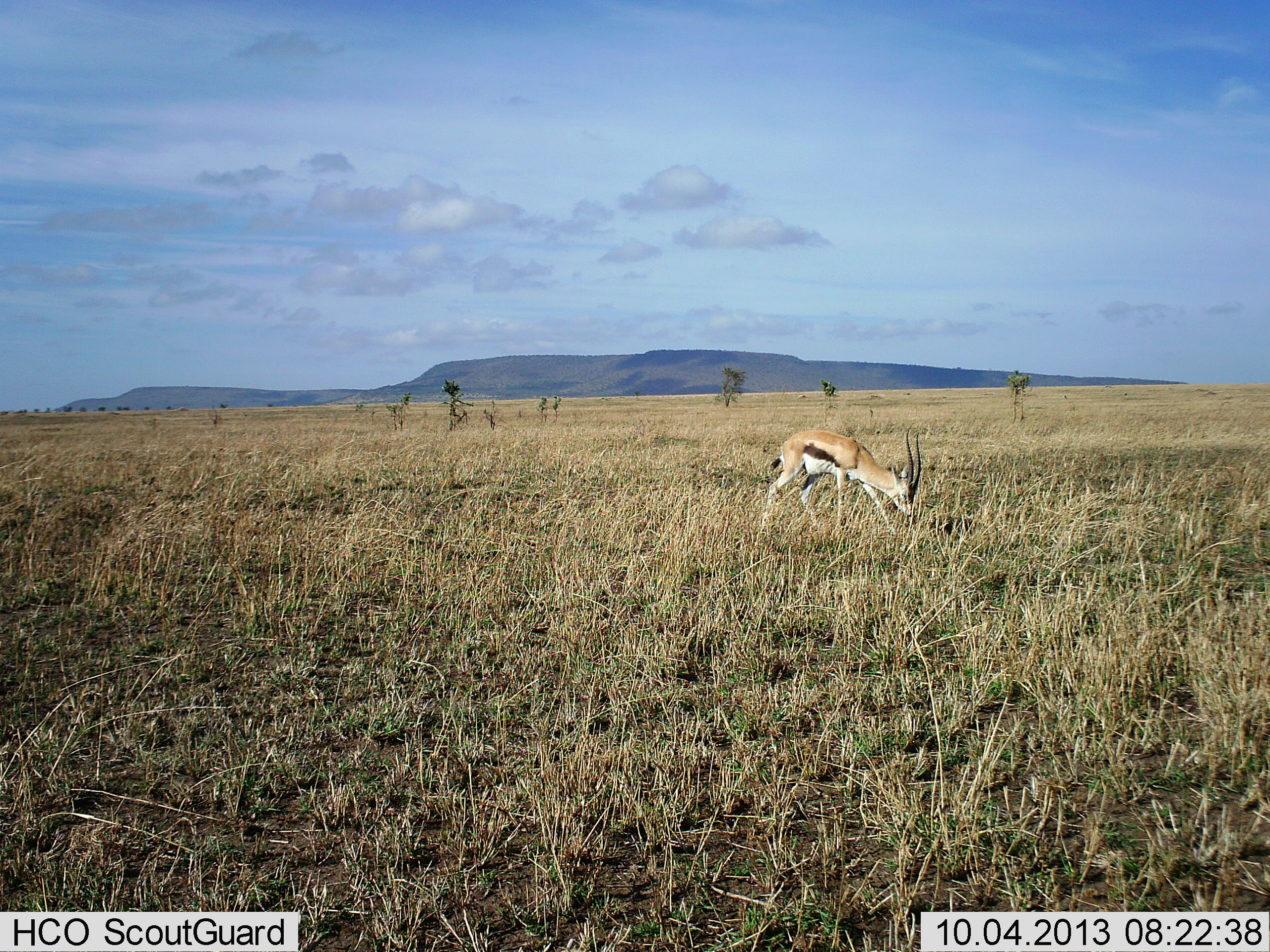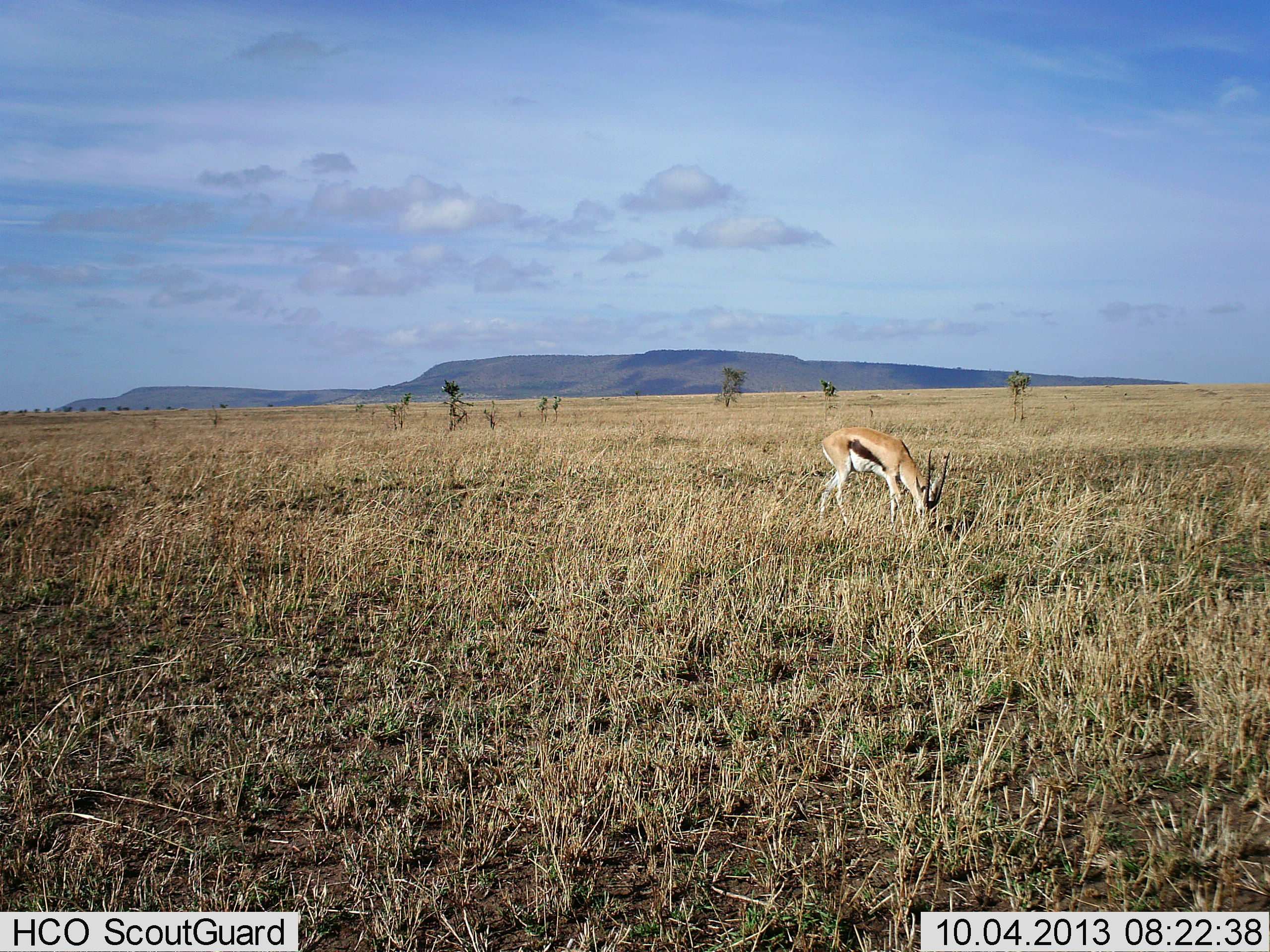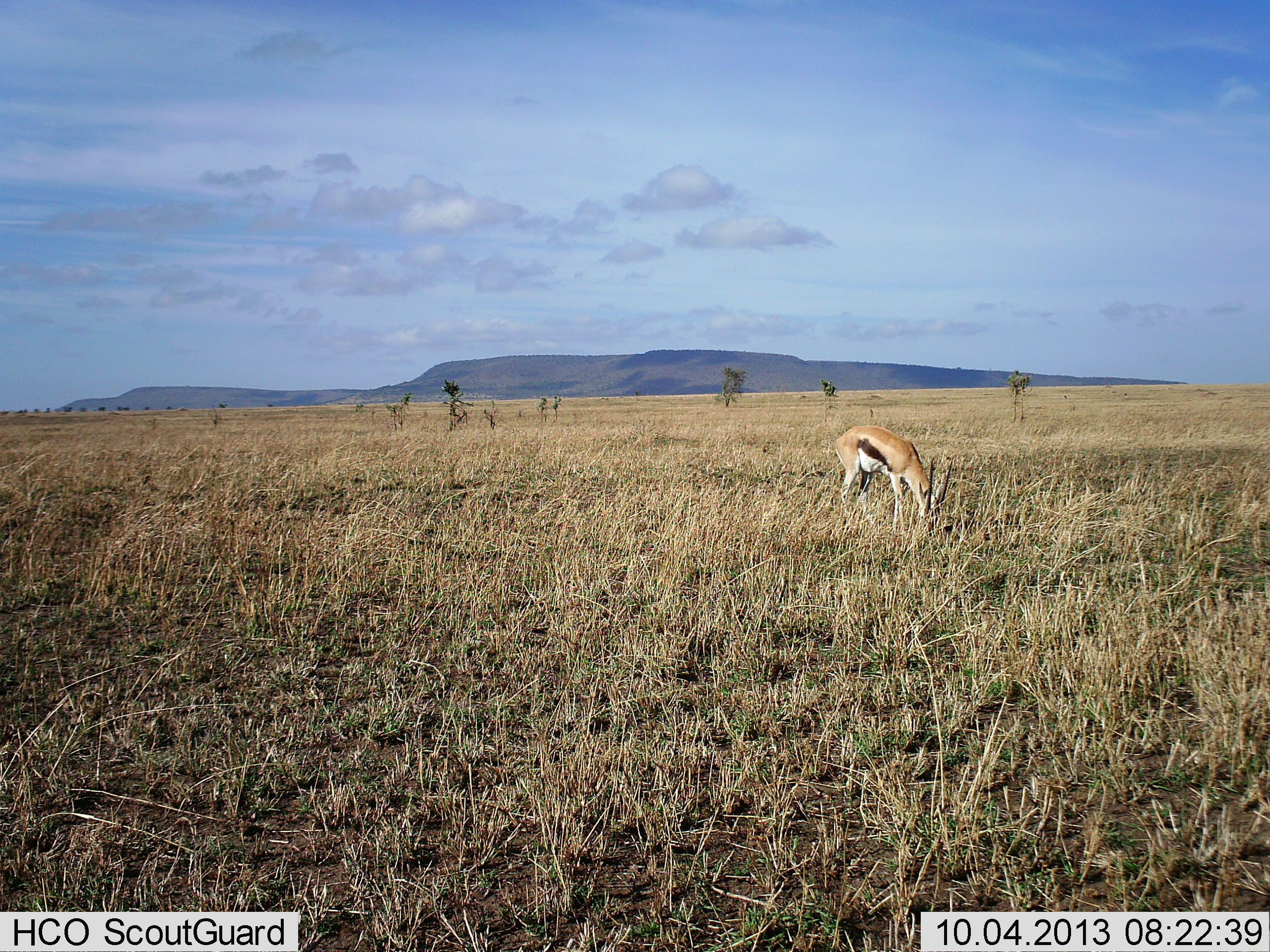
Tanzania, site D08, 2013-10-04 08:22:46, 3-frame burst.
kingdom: Animalia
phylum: Chordata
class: Mammalia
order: Artiodactyla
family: Bovidae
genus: Eudorcas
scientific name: Eudorcas thomsonii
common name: thomson's gazelle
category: gazellethomsons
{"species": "gazellethomsons (thomson's gazelle) (Eudorcas thomsonii)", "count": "1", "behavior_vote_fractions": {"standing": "20%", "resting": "0%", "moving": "30%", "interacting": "0%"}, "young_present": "0%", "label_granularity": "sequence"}